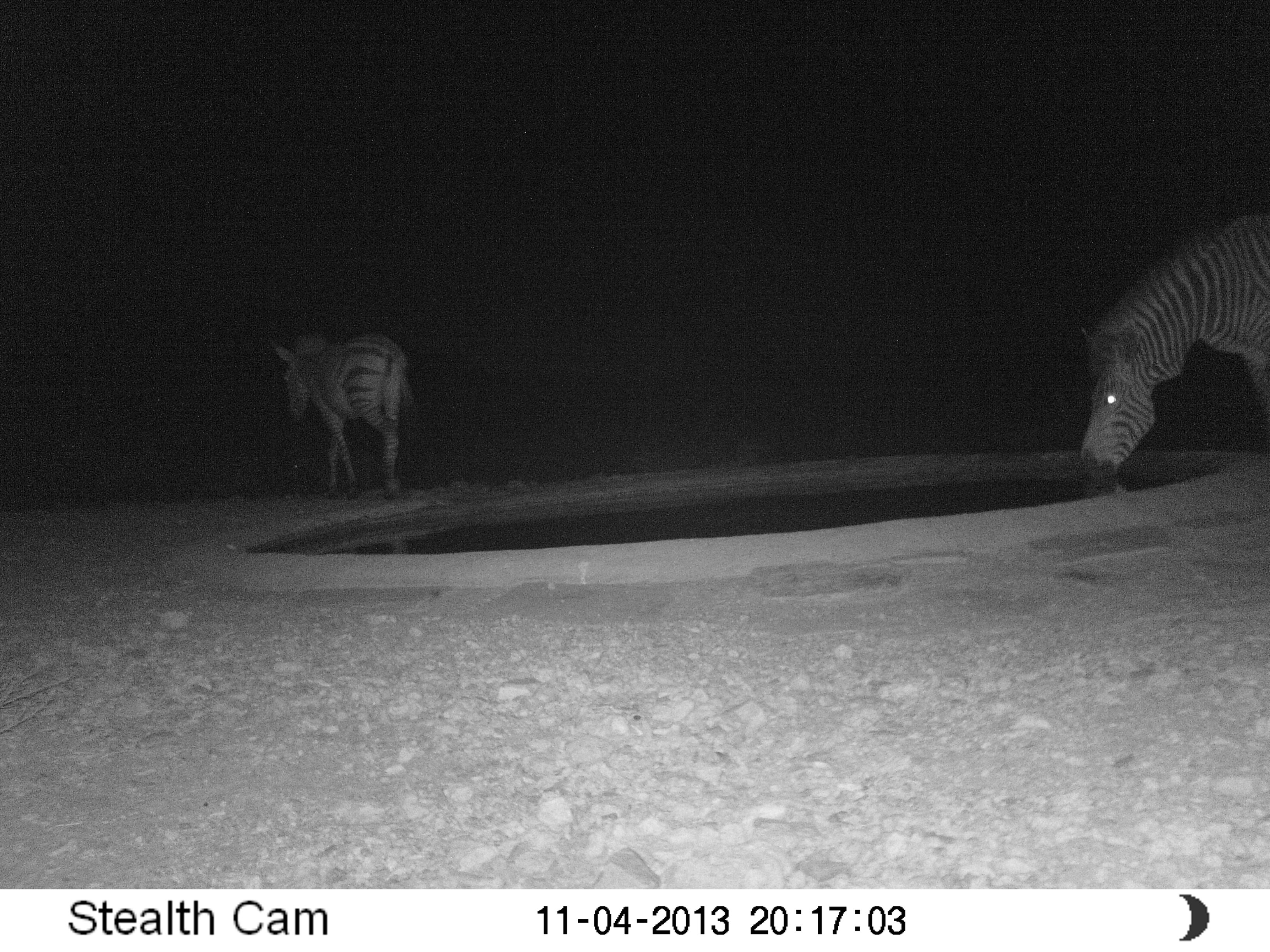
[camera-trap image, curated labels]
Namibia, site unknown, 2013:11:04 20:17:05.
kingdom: Animalia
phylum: Chordata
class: Mammalia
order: Perissodactyla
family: Equidae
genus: Equus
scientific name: Equus zebra hartmannae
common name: hartmann's mountain zebra